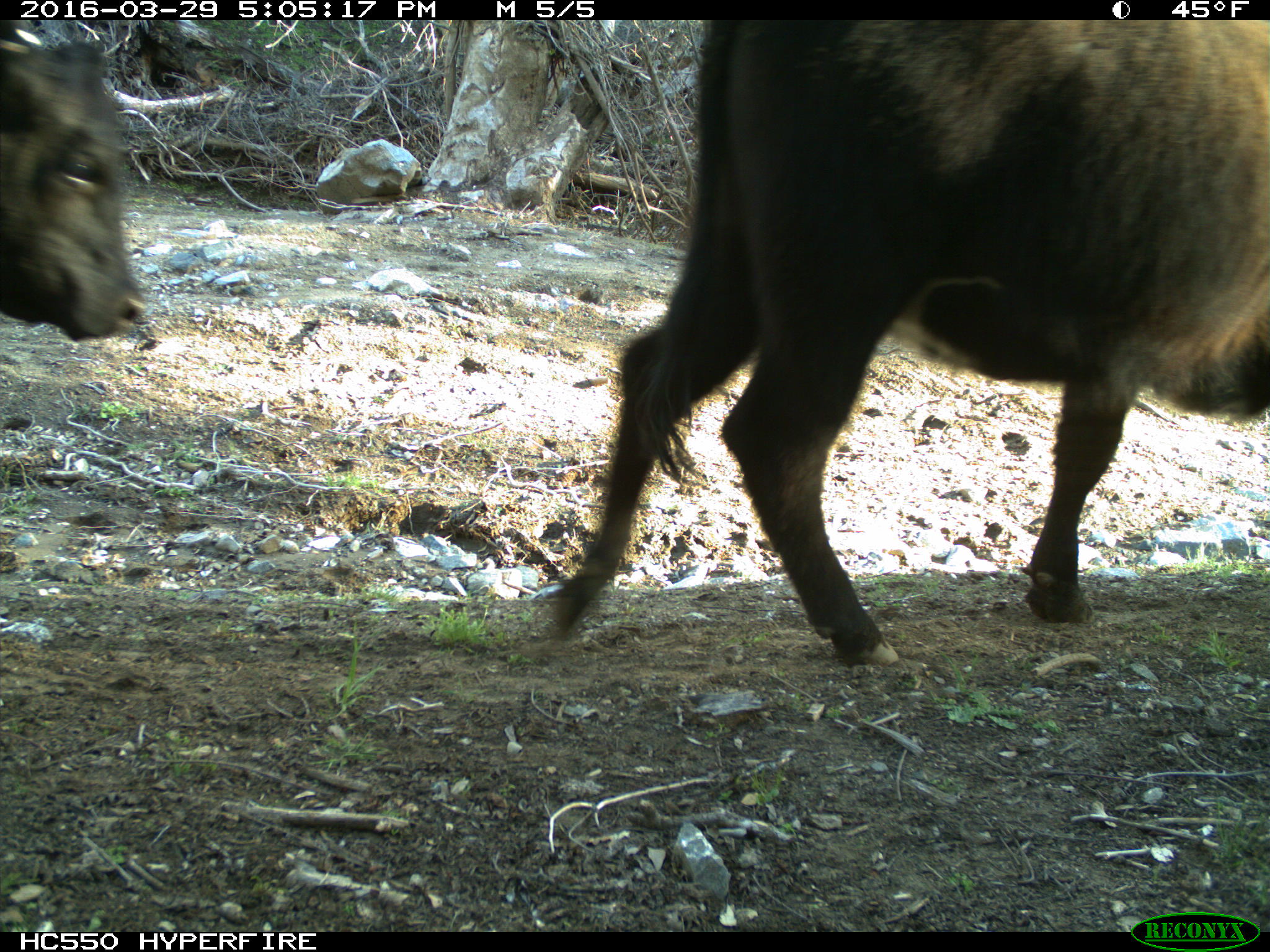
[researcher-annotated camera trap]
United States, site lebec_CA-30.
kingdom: Animalia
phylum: Chordata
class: Mammalia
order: Artiodactyla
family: Bovidae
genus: Bos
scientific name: Bos taurus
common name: domestic cow